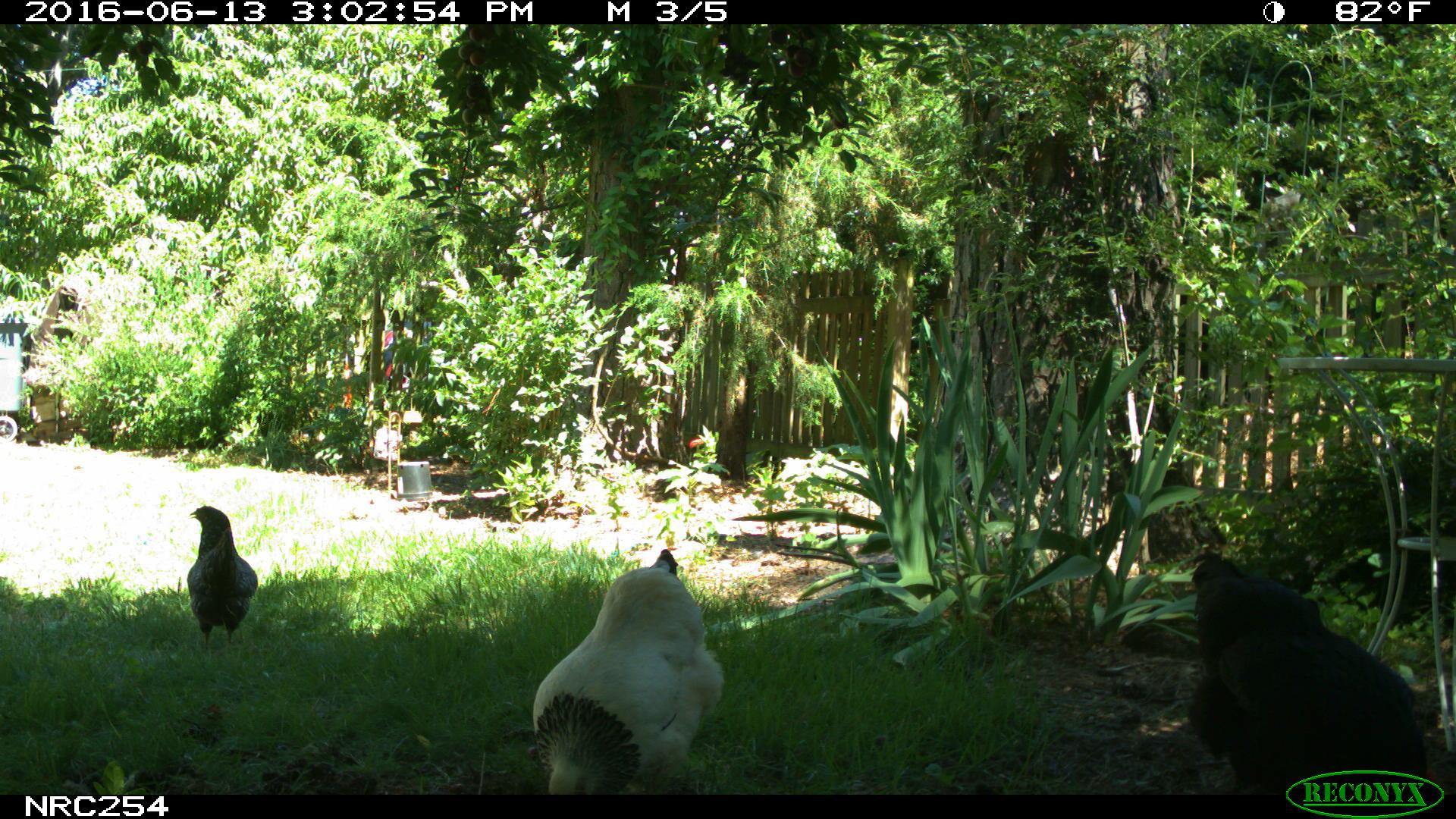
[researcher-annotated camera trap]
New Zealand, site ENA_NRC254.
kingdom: Animalia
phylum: Chordata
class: Aves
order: Galliformes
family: Phasianidae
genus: Gallus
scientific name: Gallus gallus domesticus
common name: chicken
Chicken (Gallus gallus domesticus).